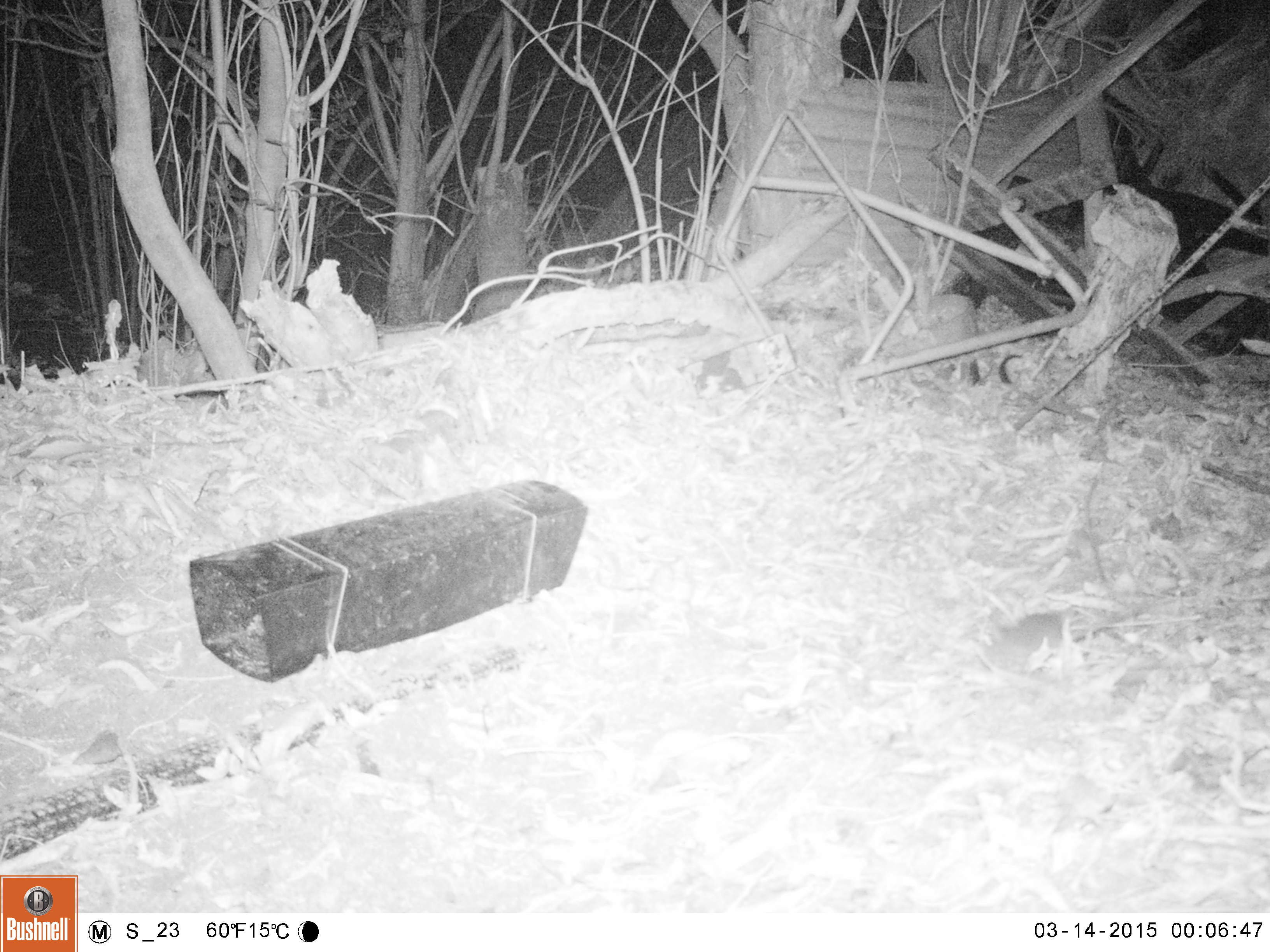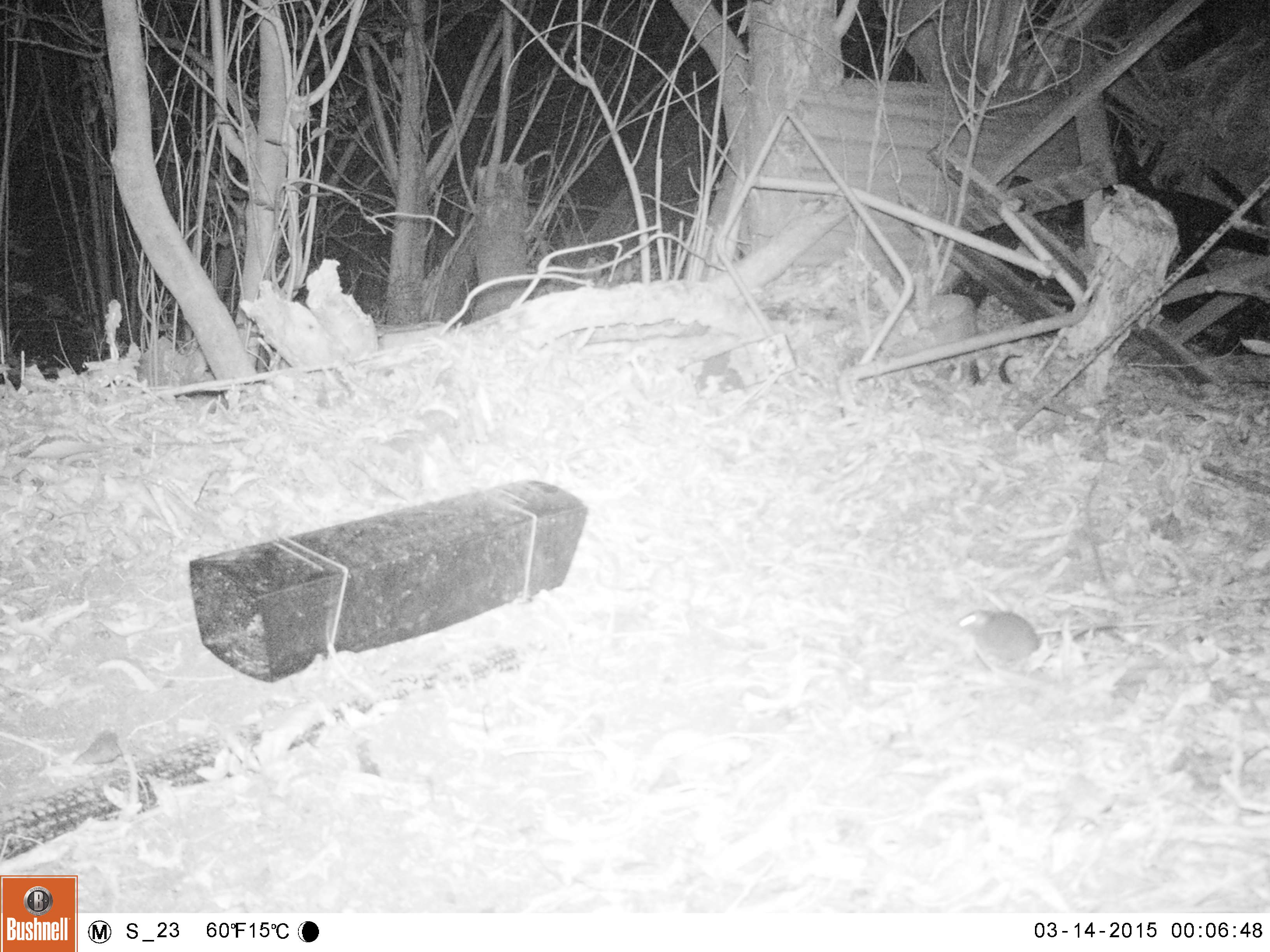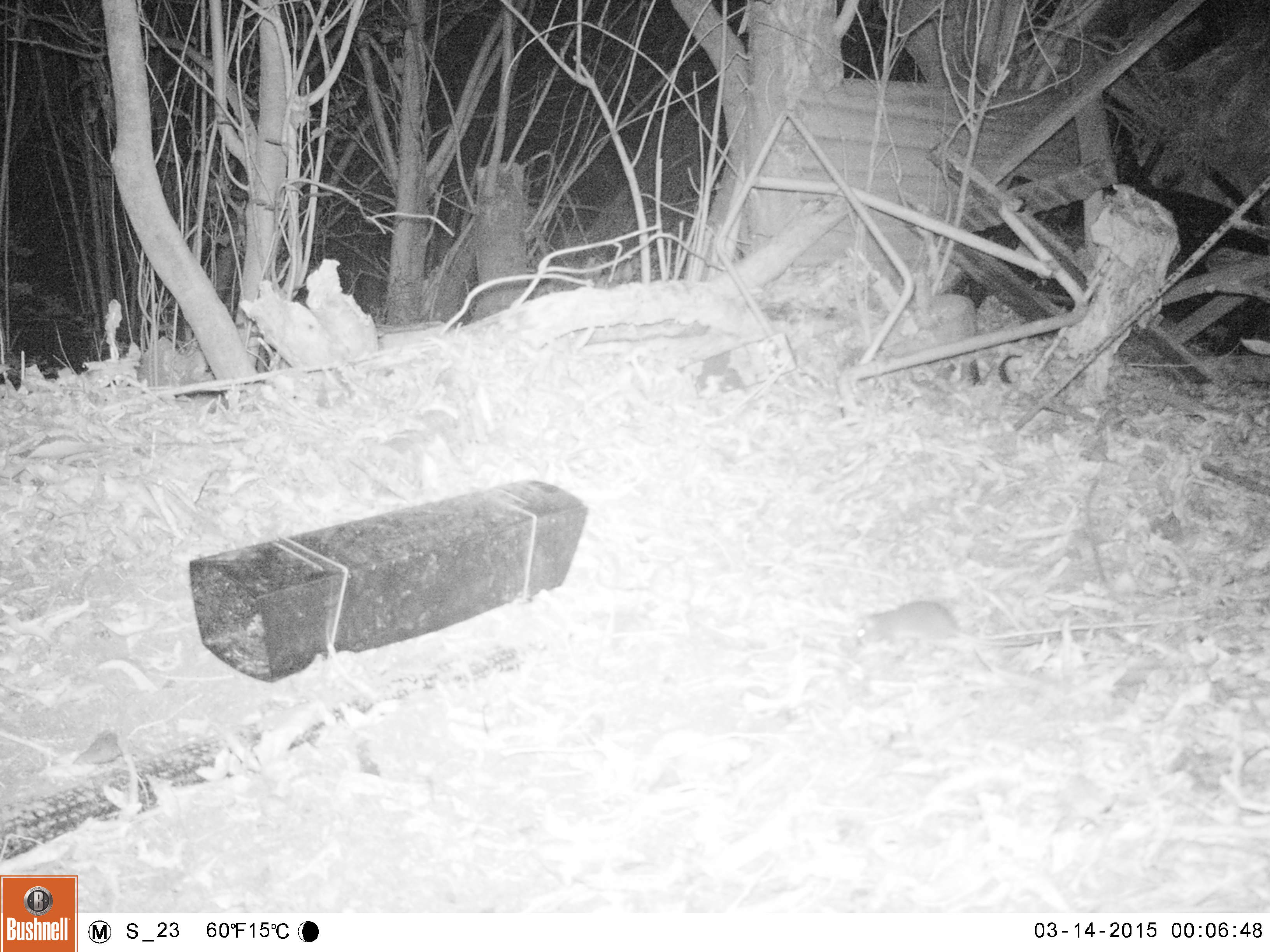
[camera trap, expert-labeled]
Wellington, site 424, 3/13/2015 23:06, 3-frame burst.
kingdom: Animalia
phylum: Chordata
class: Mammalia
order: Rodentia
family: Muridae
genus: Rattus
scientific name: Rattus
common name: rat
Rat (Rattus).